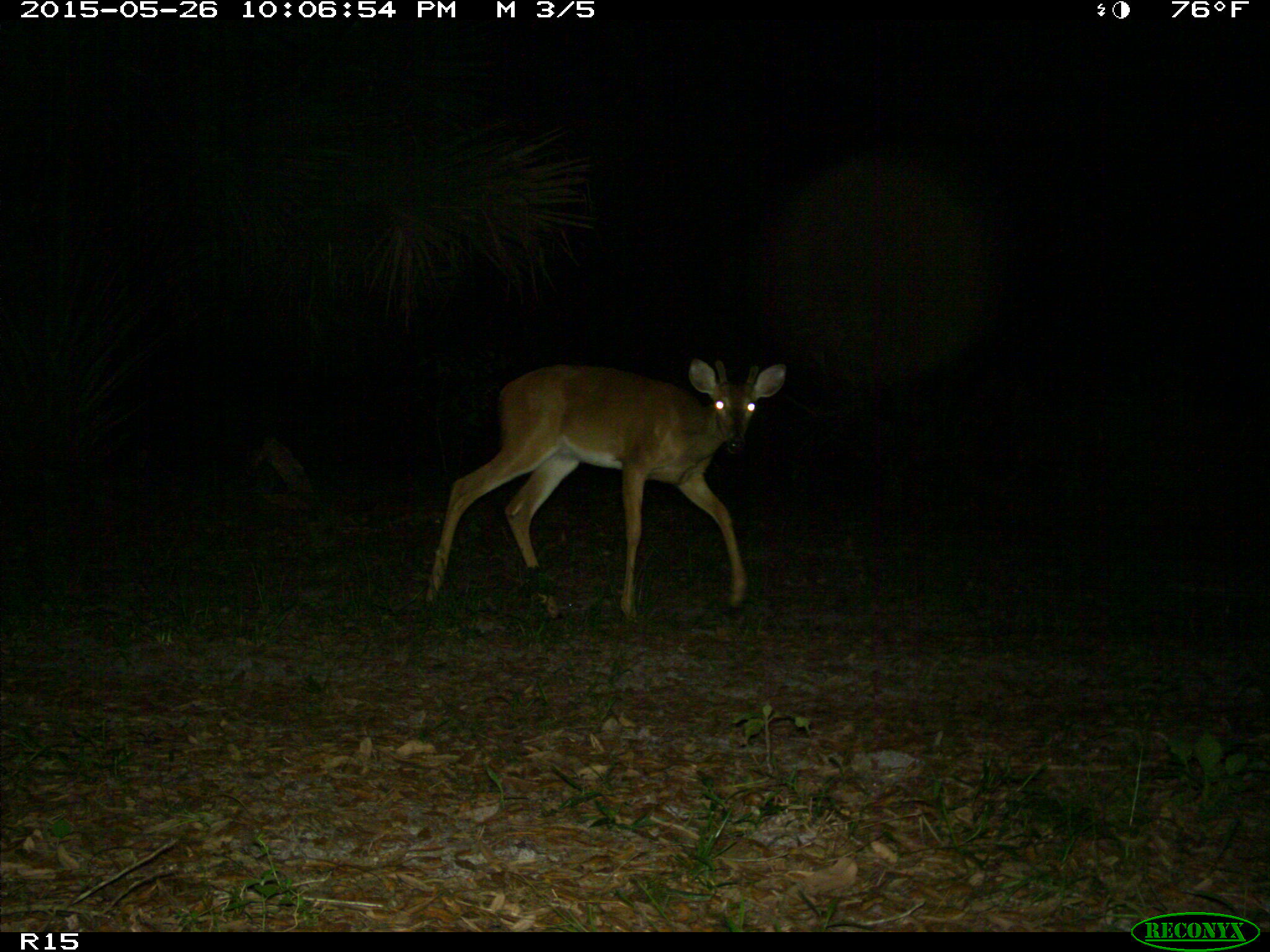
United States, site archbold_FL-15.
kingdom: Animalia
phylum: Chordata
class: Mammalia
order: Artiodactyla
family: Cervidae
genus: Odocoileus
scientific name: Odocoileus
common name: deer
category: unidentified deer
Unidentified deer (deer) (Odocoileus).